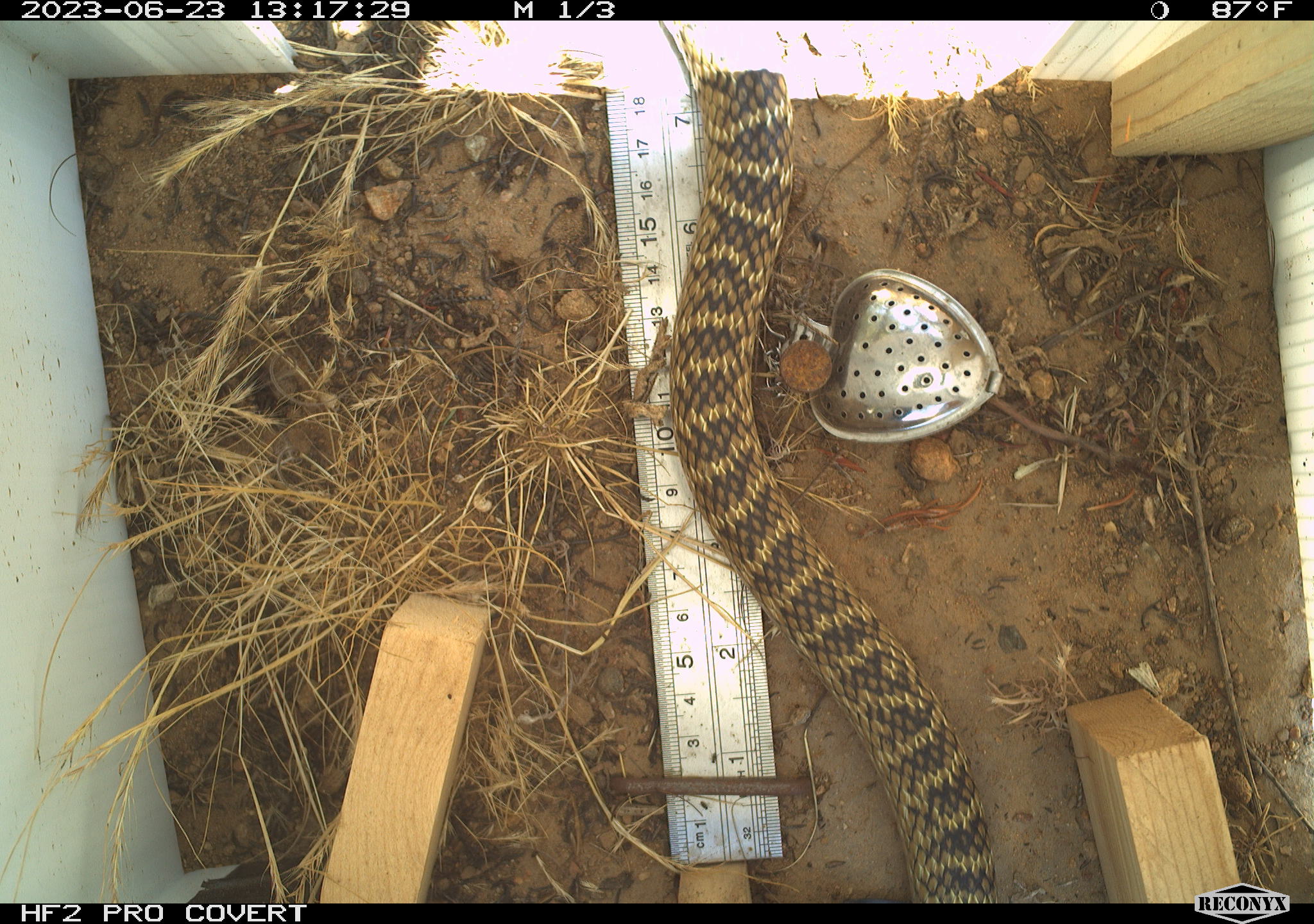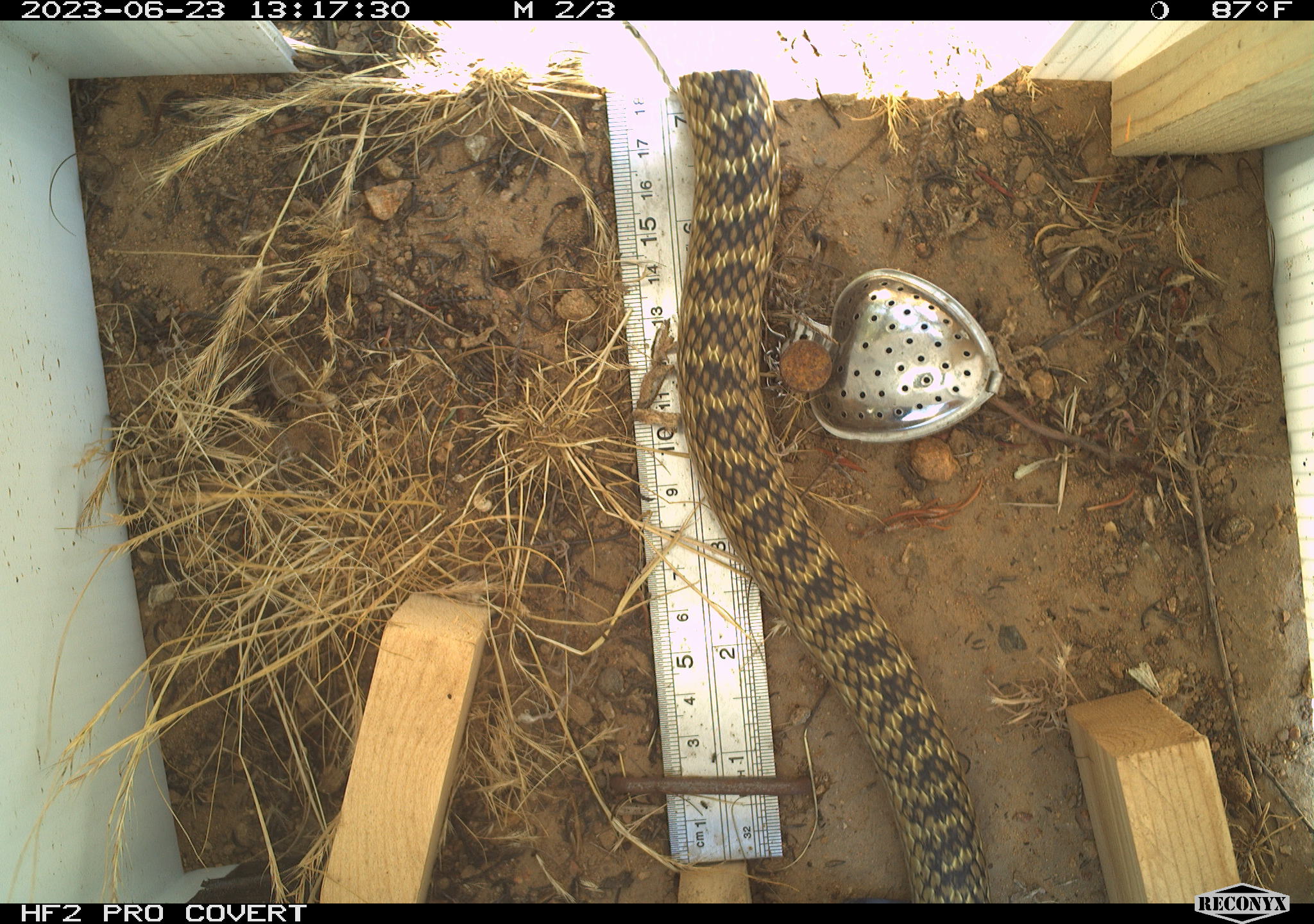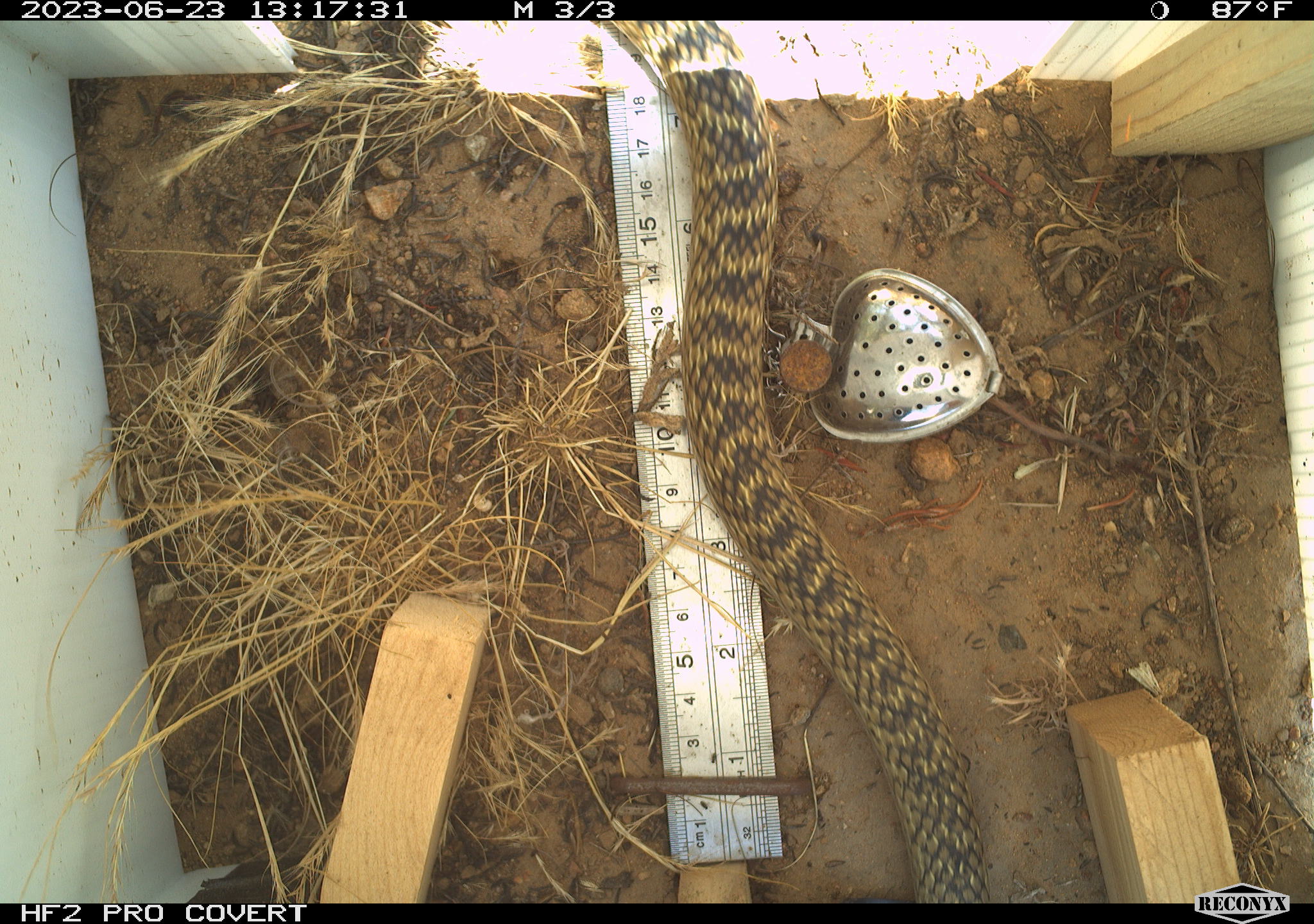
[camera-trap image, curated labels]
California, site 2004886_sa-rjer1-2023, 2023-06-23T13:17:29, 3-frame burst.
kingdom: Animalia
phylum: Chordata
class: Reptilia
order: Squamata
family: Colubridae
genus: Masticophis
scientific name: Masticophis flagellum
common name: coachwhip